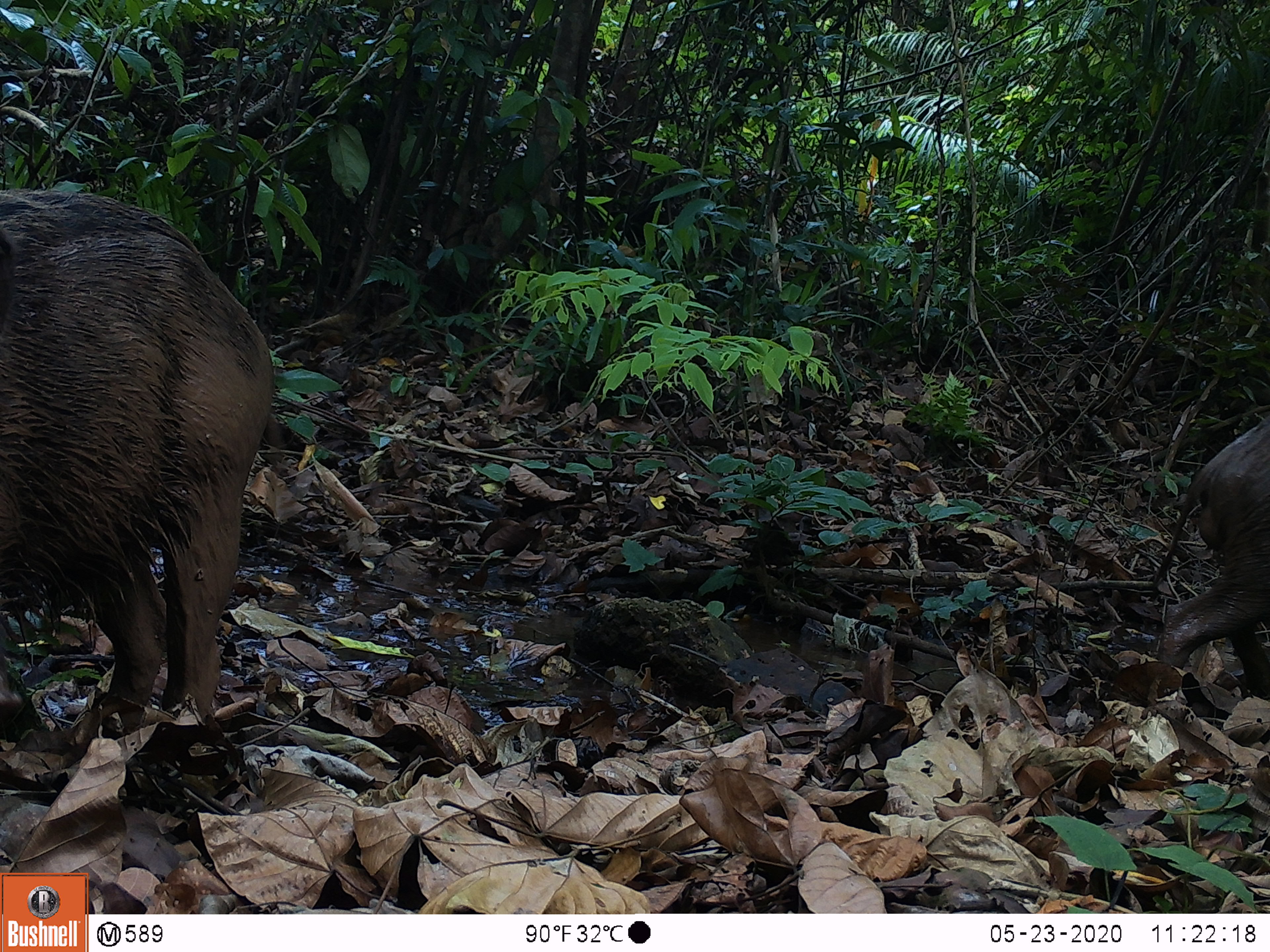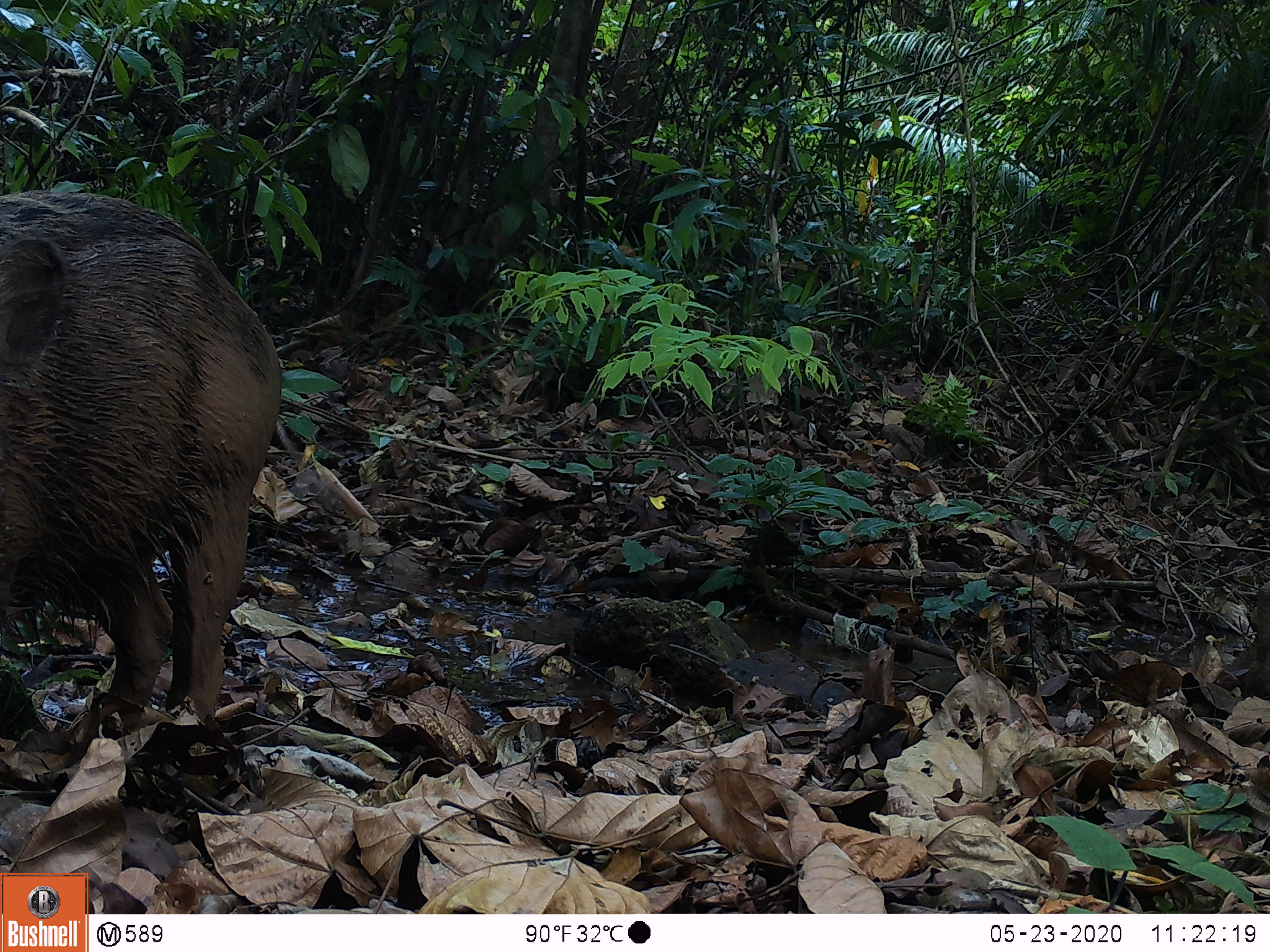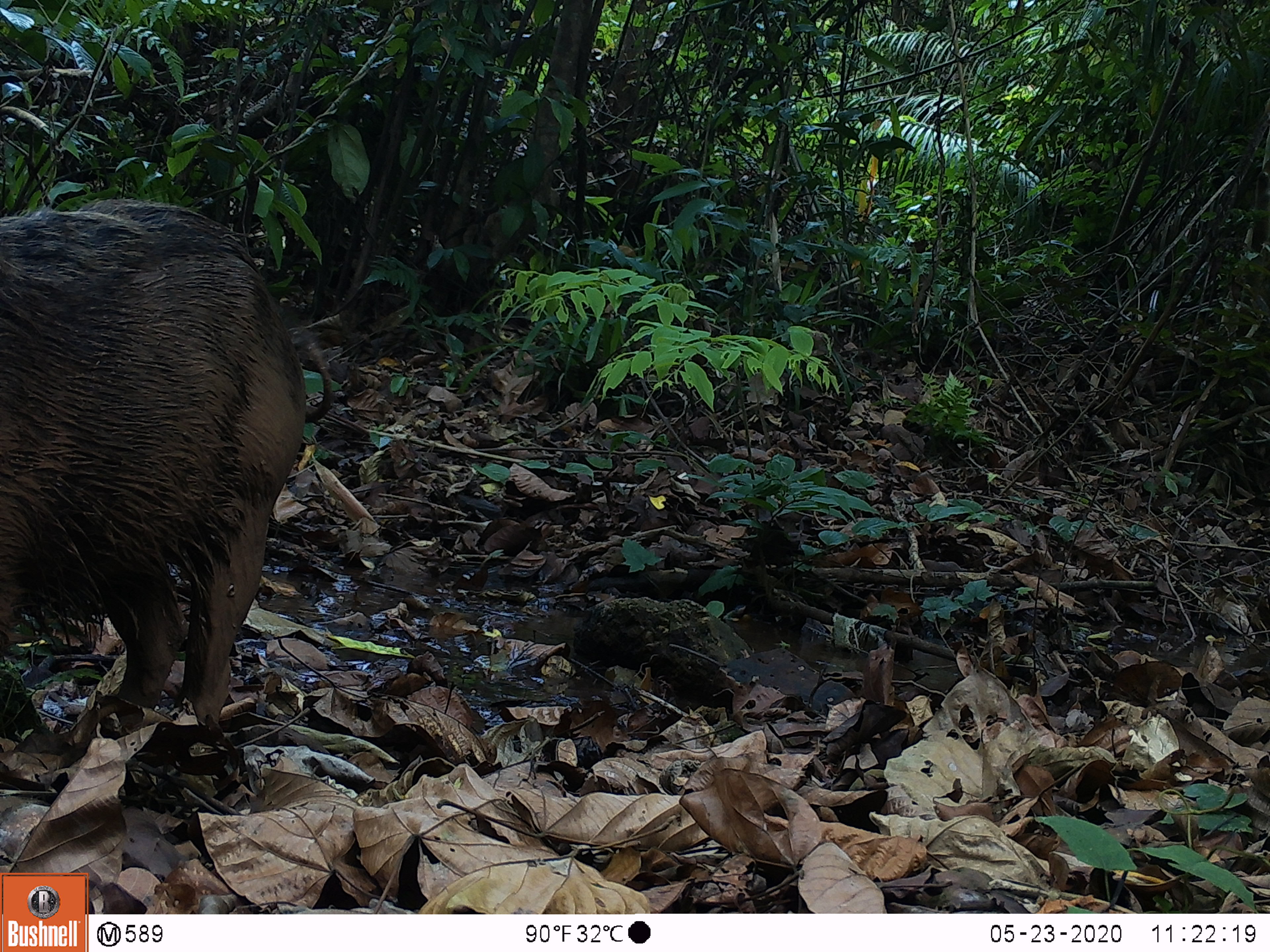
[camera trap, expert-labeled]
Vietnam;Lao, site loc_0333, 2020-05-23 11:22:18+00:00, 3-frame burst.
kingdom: Animalia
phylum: Chordata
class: Mammalia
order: Artiodactyla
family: Suidae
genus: Sus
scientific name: Sus scrofa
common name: eurasian wild pig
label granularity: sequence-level